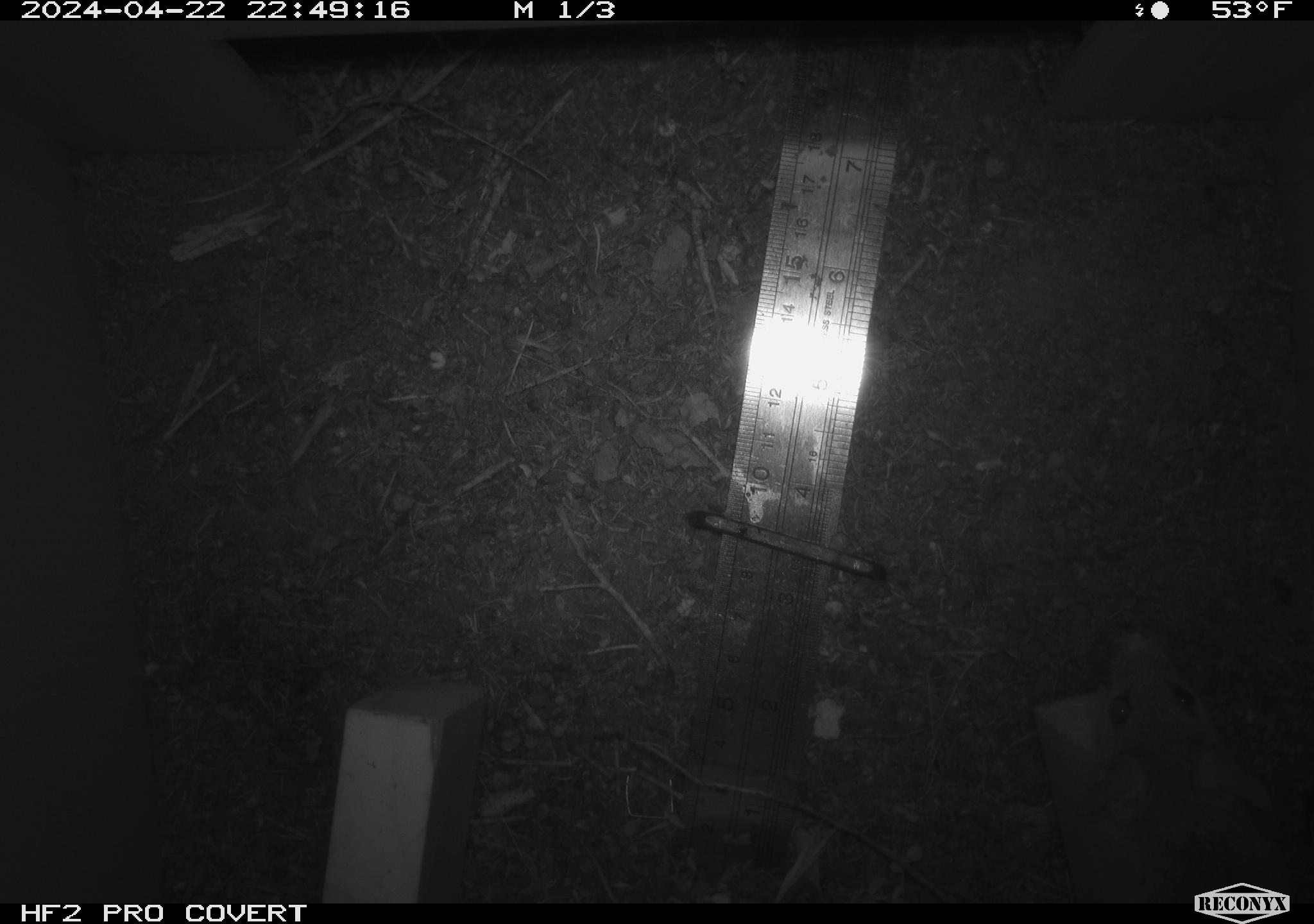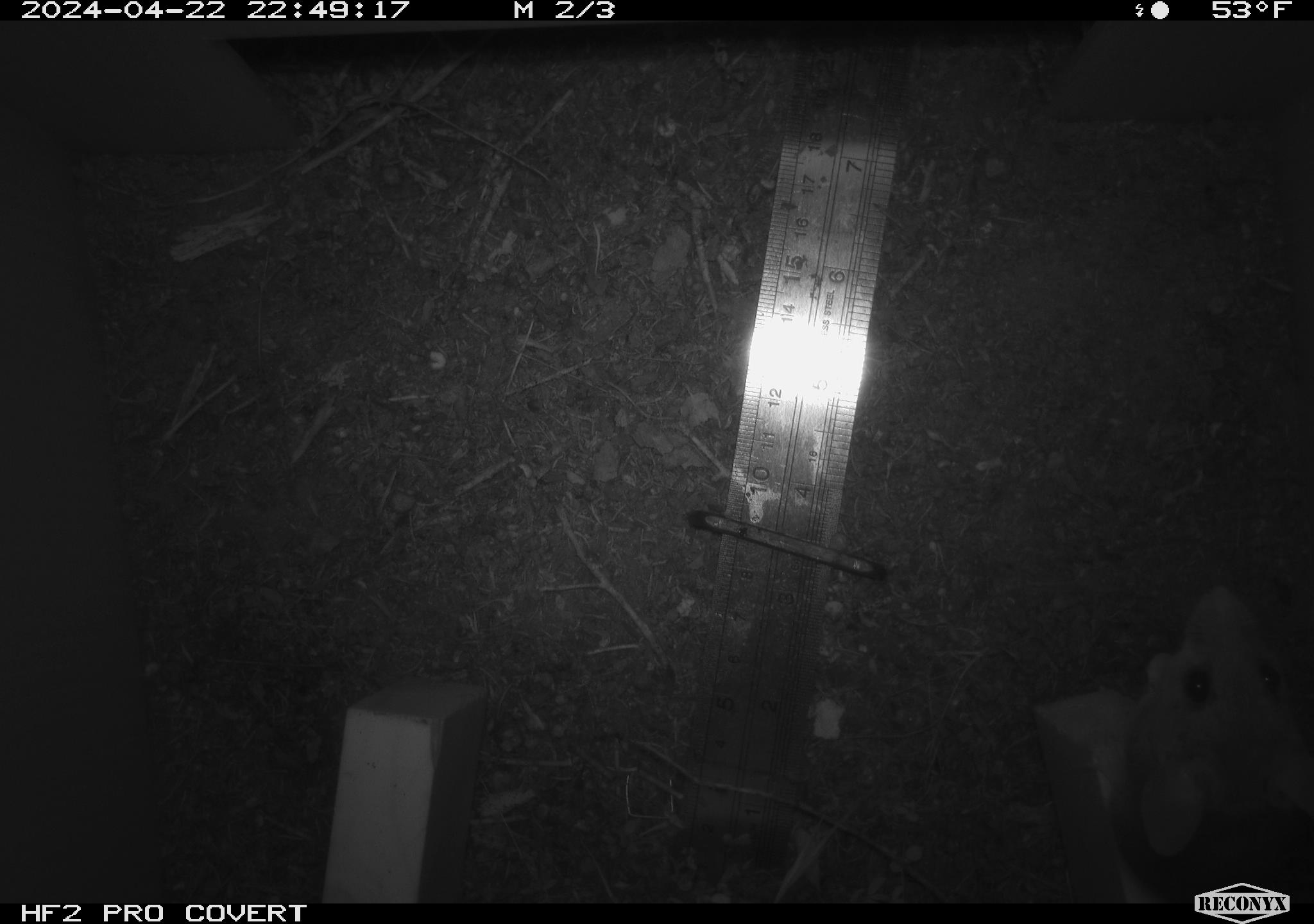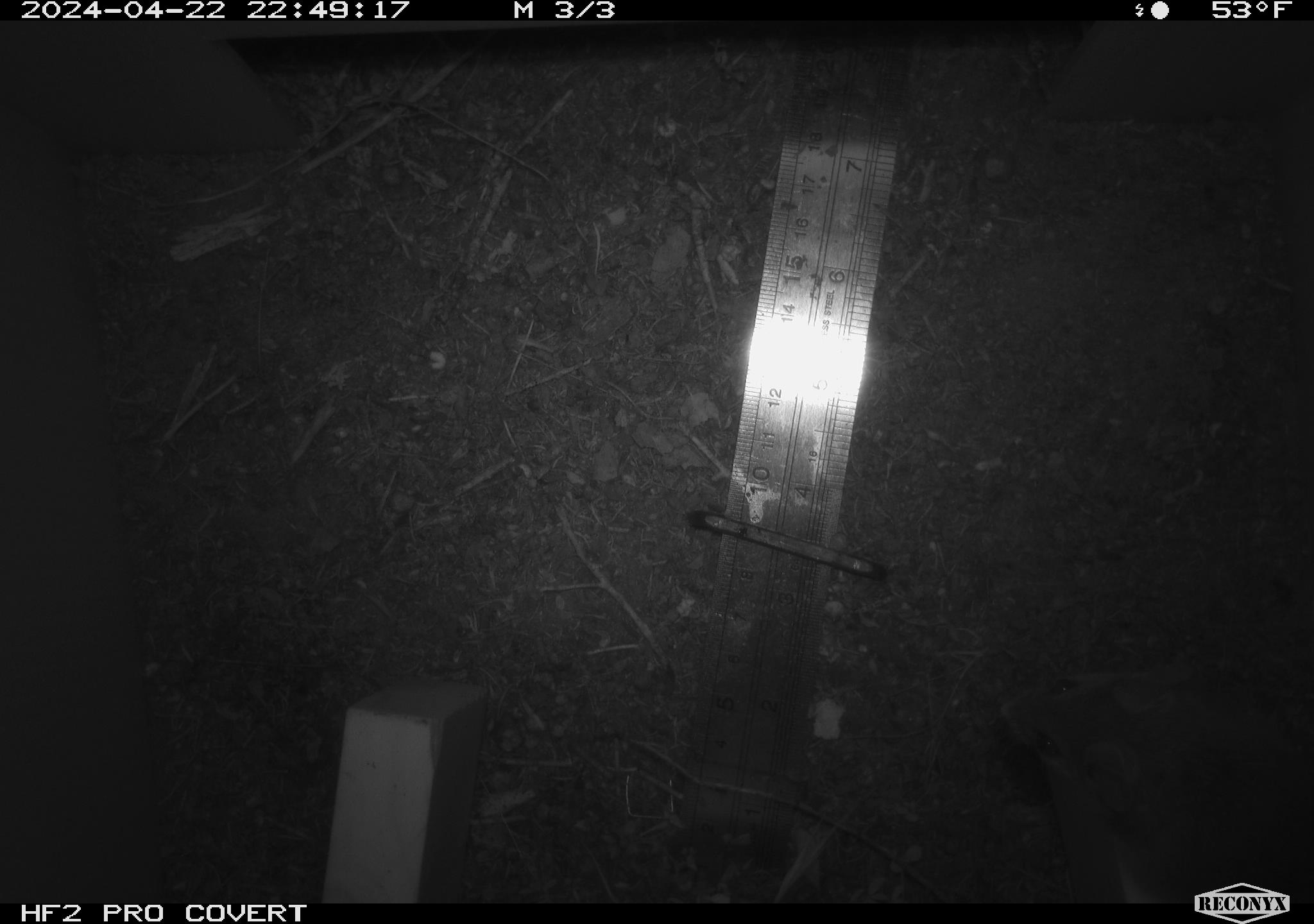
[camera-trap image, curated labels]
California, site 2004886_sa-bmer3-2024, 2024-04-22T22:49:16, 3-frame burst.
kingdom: Animalia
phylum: Chordata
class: Mammalia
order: Rodentia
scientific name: Rodentia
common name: mouse species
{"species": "mouse species (Rodentia)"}